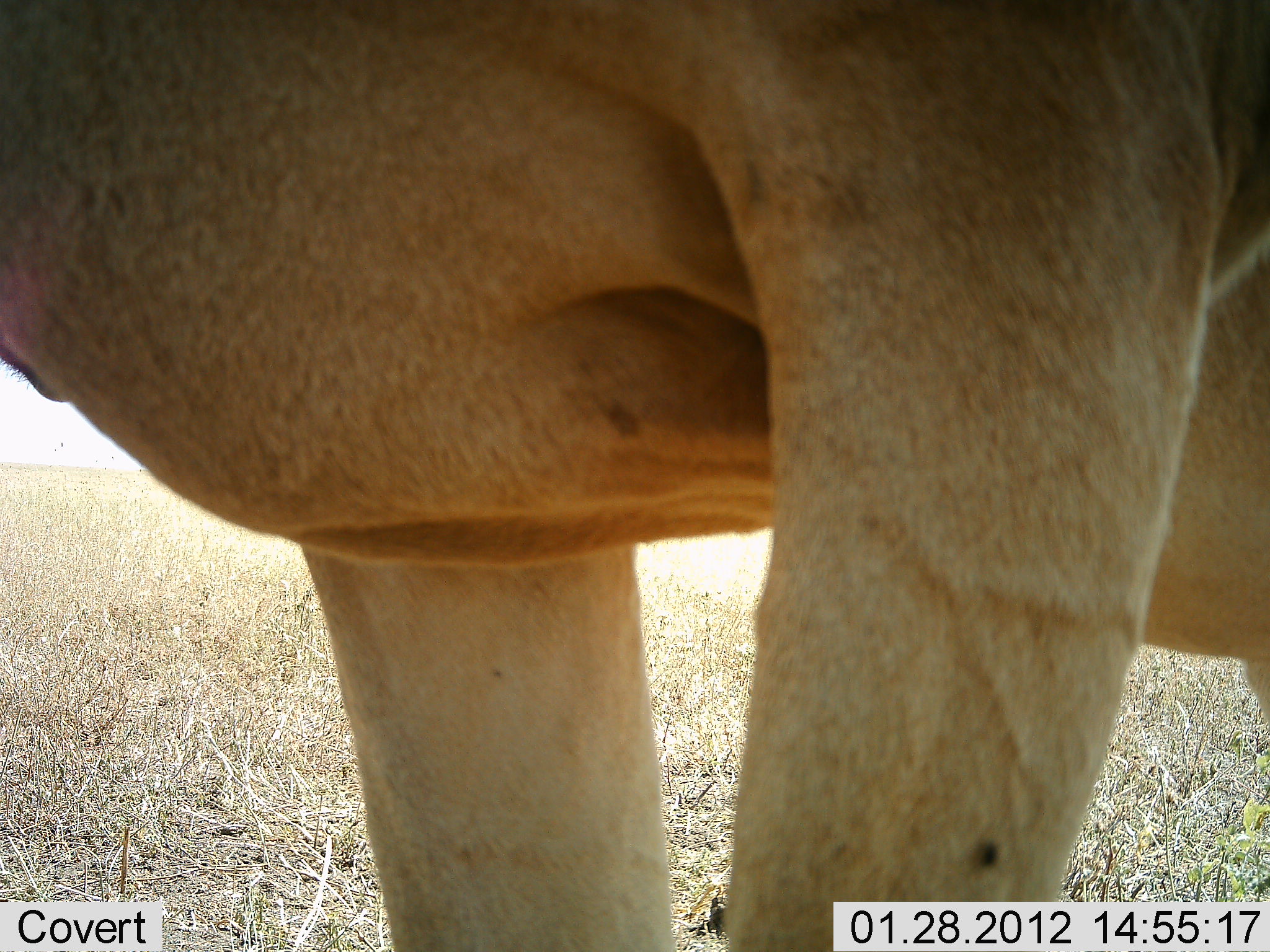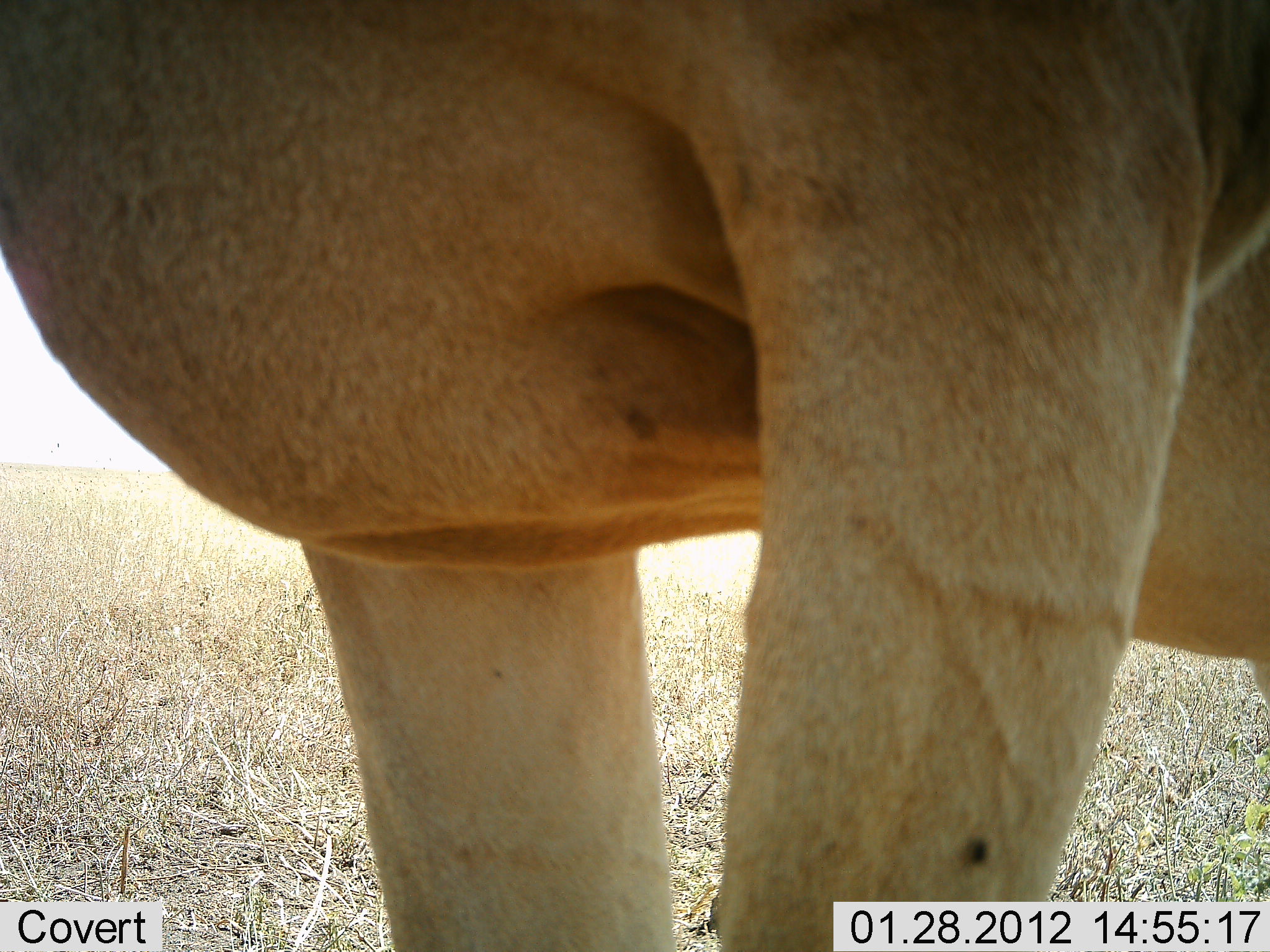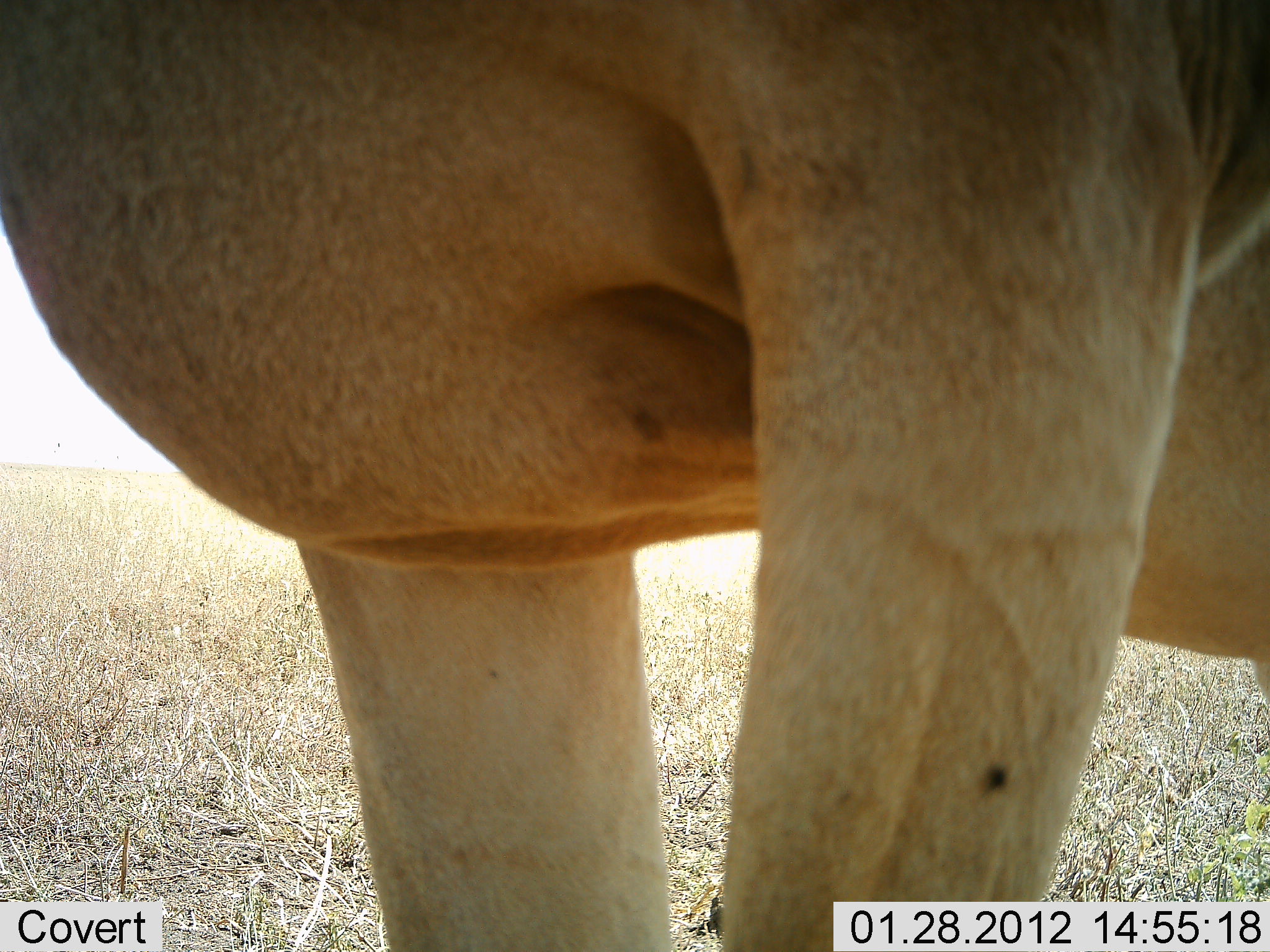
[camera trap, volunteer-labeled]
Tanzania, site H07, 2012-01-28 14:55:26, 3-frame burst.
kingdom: Animalia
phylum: Chordata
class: Mammalia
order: Artiodactyla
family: Bovidae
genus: Alcelaphus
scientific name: Alcelaphus buselaphus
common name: hartebeest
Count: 1.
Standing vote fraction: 100%.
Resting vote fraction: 0%.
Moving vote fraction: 0%.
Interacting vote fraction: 0%.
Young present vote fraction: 0%.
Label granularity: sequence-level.